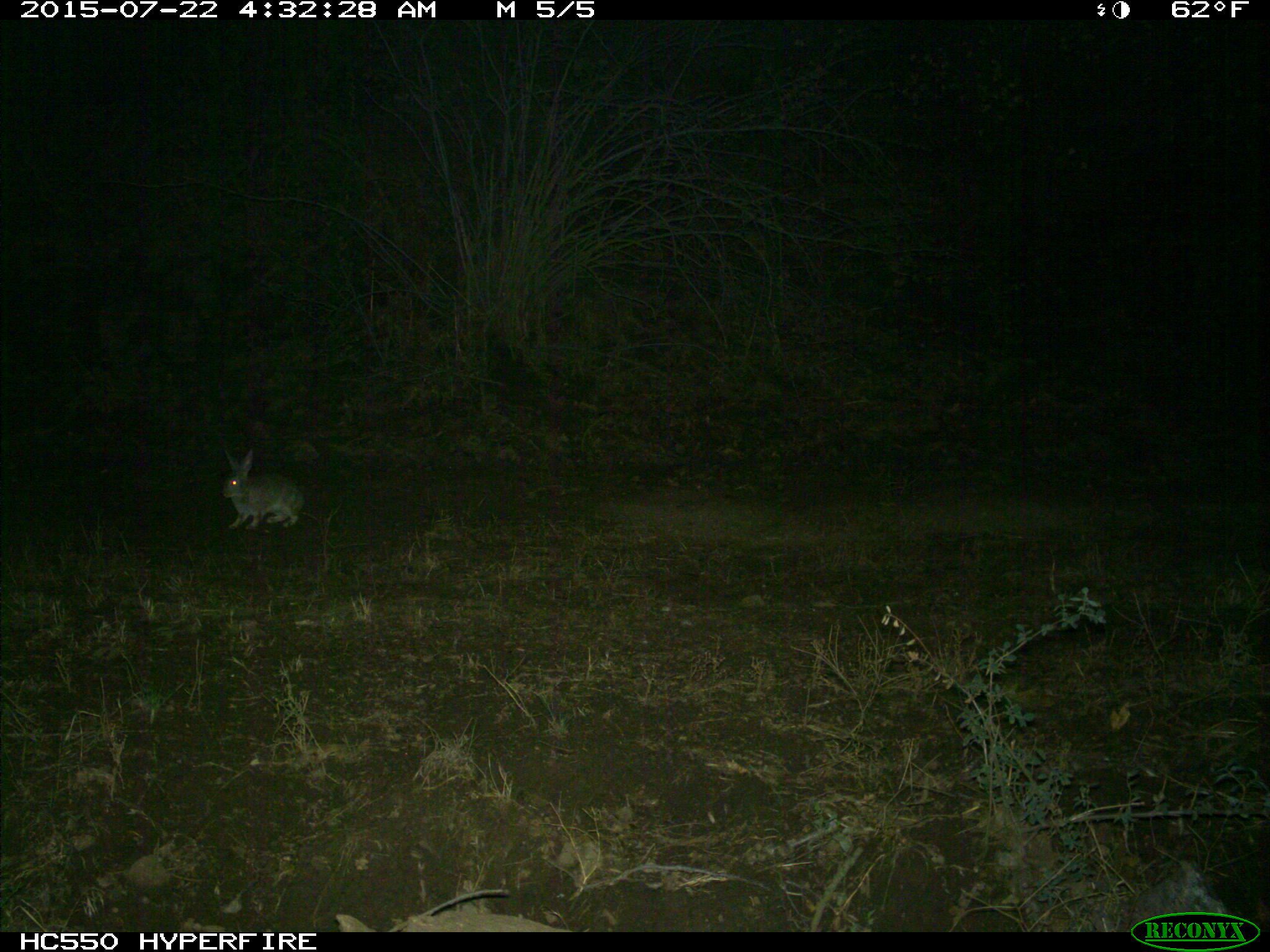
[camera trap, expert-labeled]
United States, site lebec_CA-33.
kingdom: Animalia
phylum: Chordata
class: Mammalia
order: Lagomorpha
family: Leporidae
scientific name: Leporidae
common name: rabbits and hares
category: unidentified rabbit